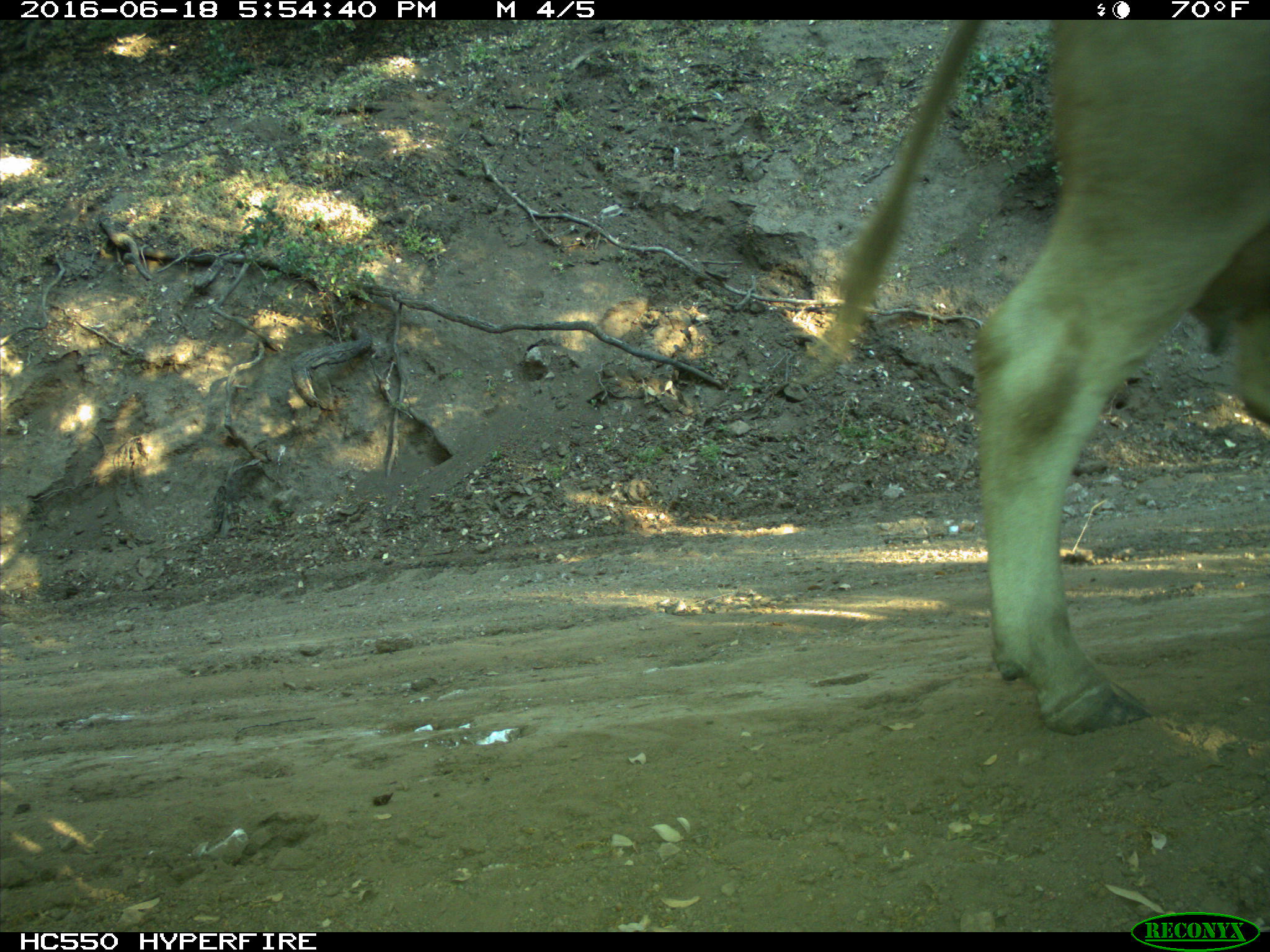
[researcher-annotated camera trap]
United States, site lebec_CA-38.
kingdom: Animalia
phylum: Chordata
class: Mammalia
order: Artiodactyla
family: Bovidae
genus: Bos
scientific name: Bos taurus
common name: domestic cow